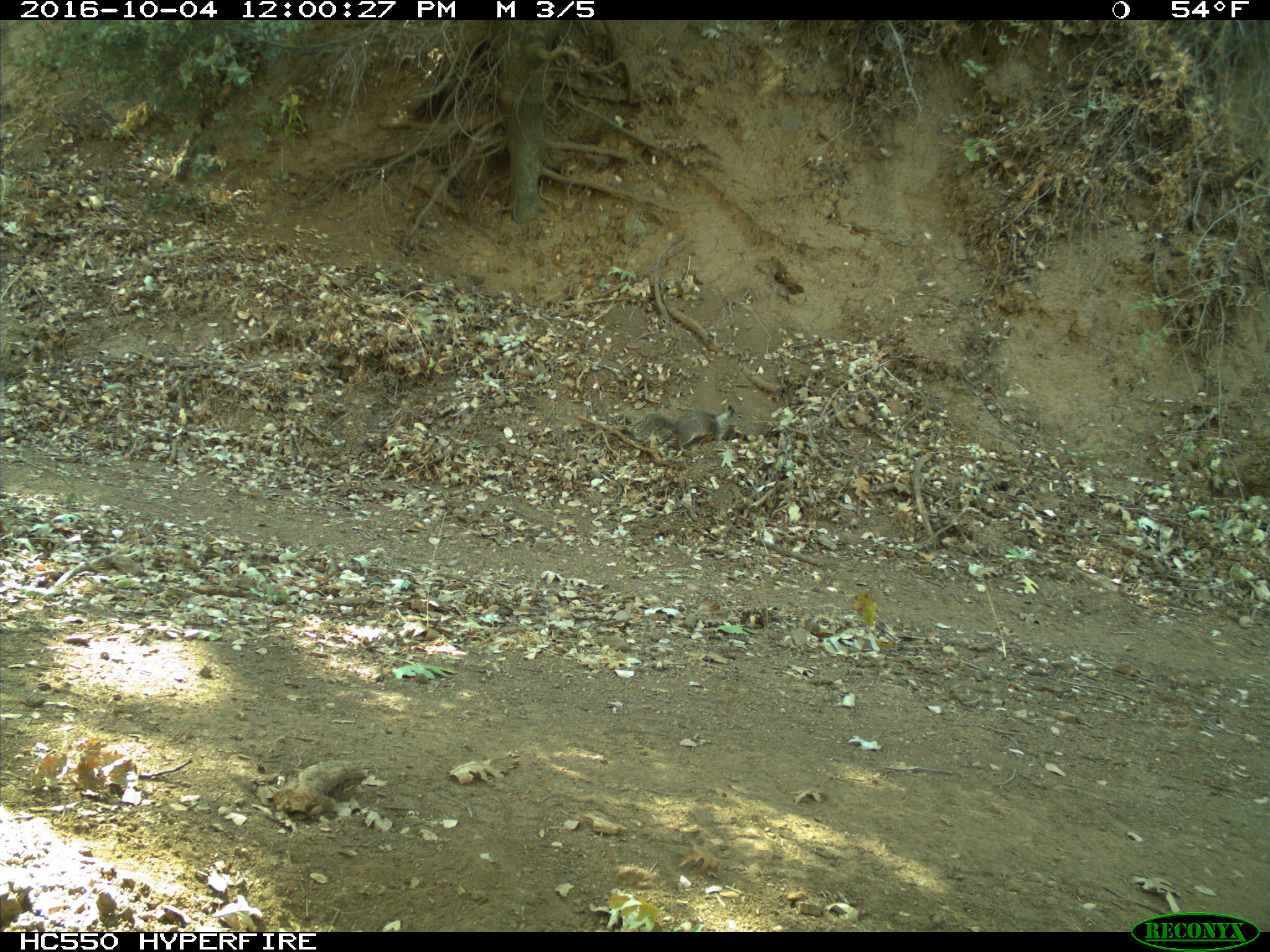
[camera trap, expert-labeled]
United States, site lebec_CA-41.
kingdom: Animalia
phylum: Chordata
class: Mammalia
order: Rodentia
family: Sciuridae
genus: Otospermophilus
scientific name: Otospermophilus beecheyi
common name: california ground squirrel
Otospermophilus beecheyi (california ground squirrel).